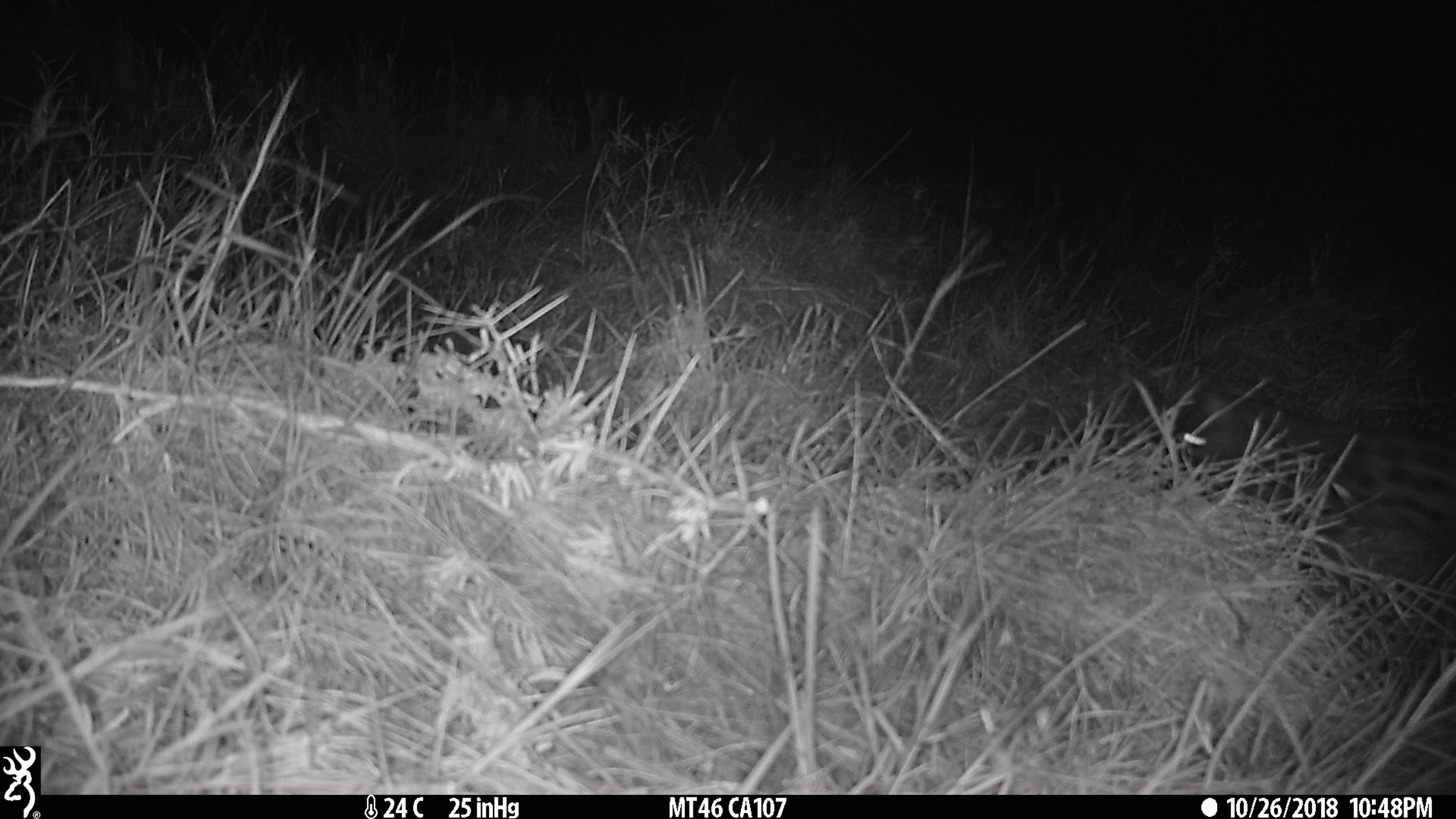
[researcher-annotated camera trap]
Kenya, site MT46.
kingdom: Animalia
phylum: Chordata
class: Mammalia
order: Carnivora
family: Viverridae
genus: Genetta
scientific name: Genetta genetta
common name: genet